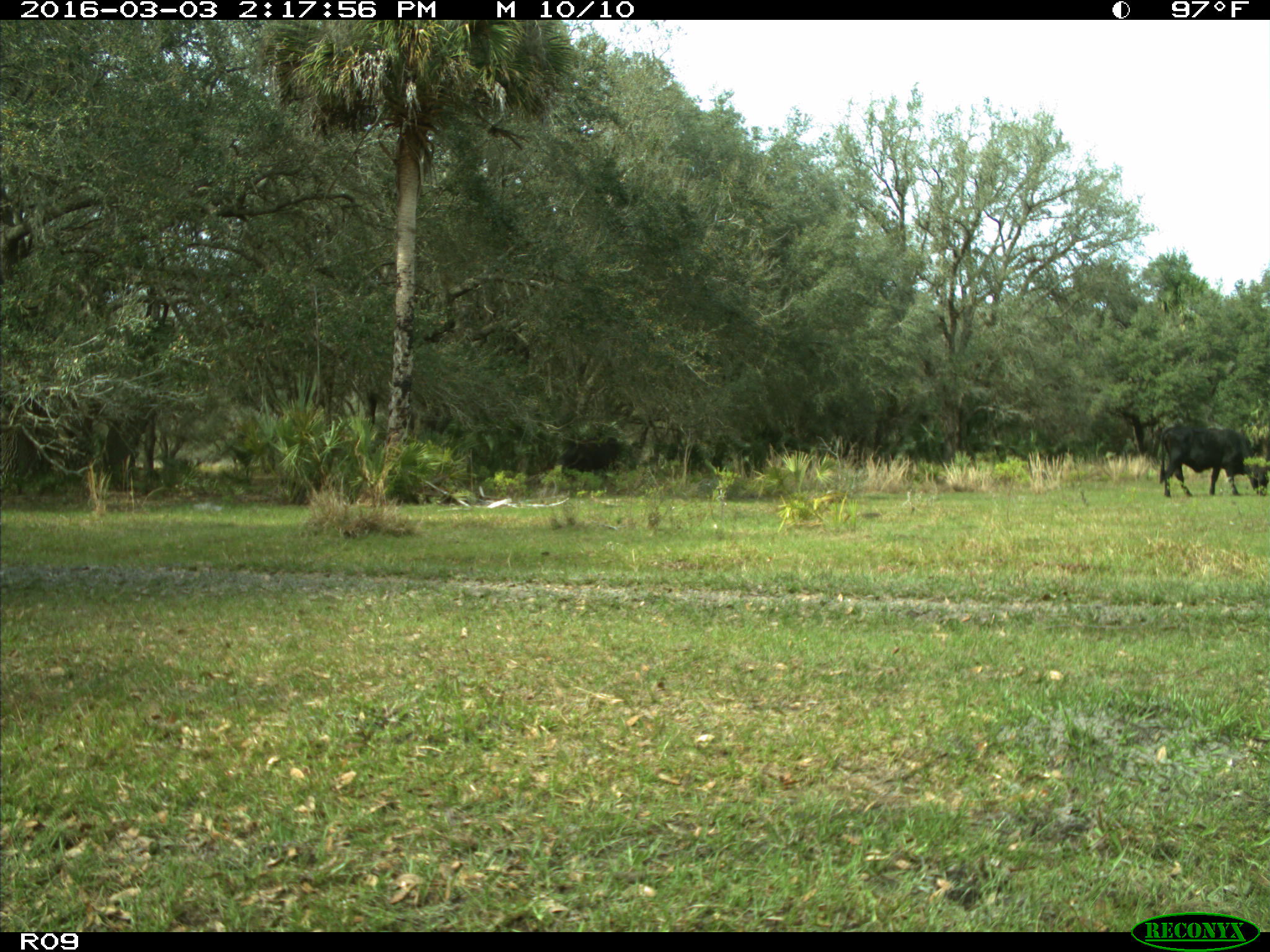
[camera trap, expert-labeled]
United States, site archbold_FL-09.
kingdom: Animalia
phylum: Chordata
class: Mammalia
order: Artiodactyla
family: Bovidae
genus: Bos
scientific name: Bos taurus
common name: domestic cow